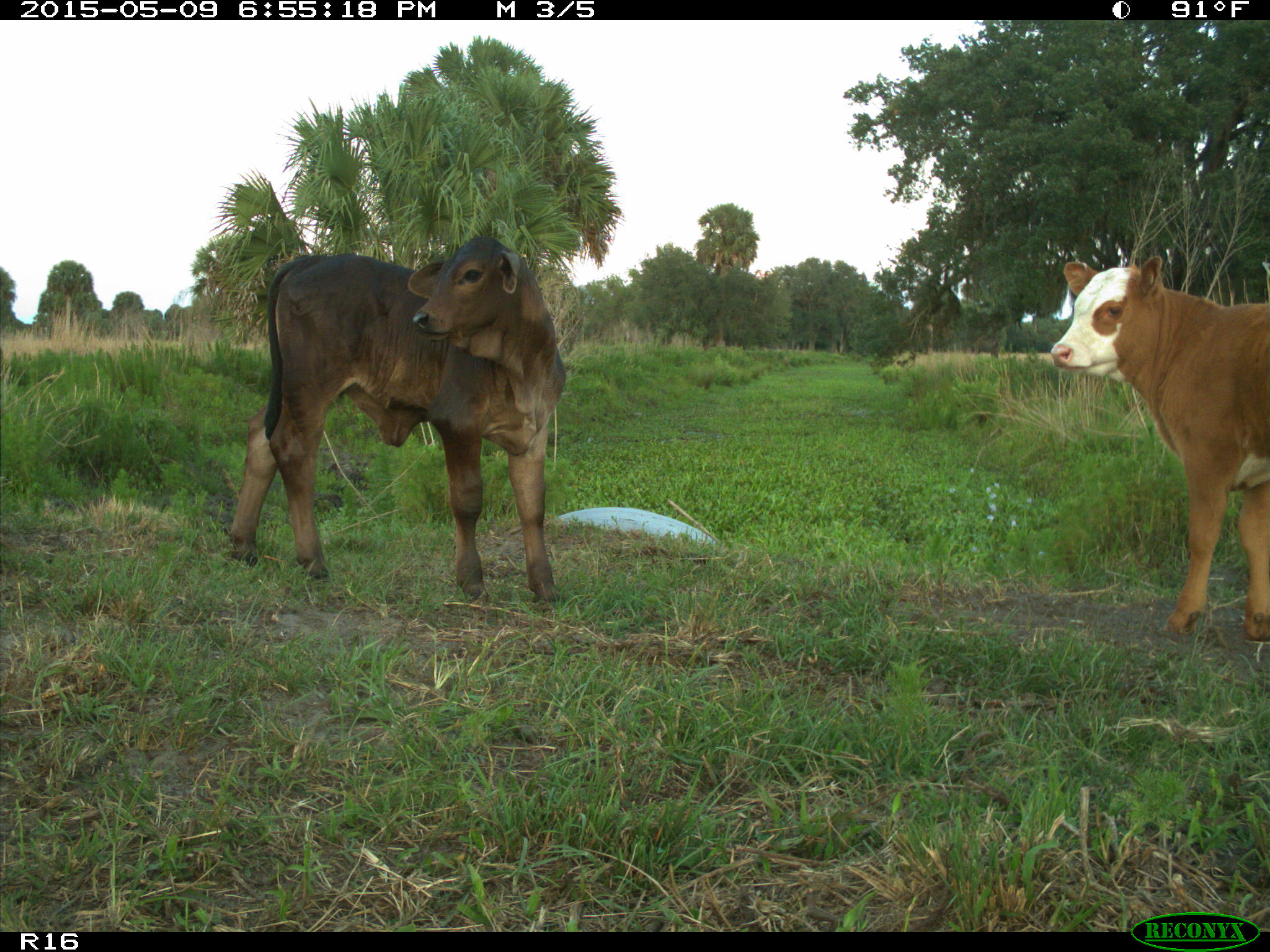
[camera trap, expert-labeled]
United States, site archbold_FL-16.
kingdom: Animalia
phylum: Chordata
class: Mammalia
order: Artiodactyla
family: Bovidae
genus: Bos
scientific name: Bos taurus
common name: domestic cow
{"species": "Bos taurus (domestic cow)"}